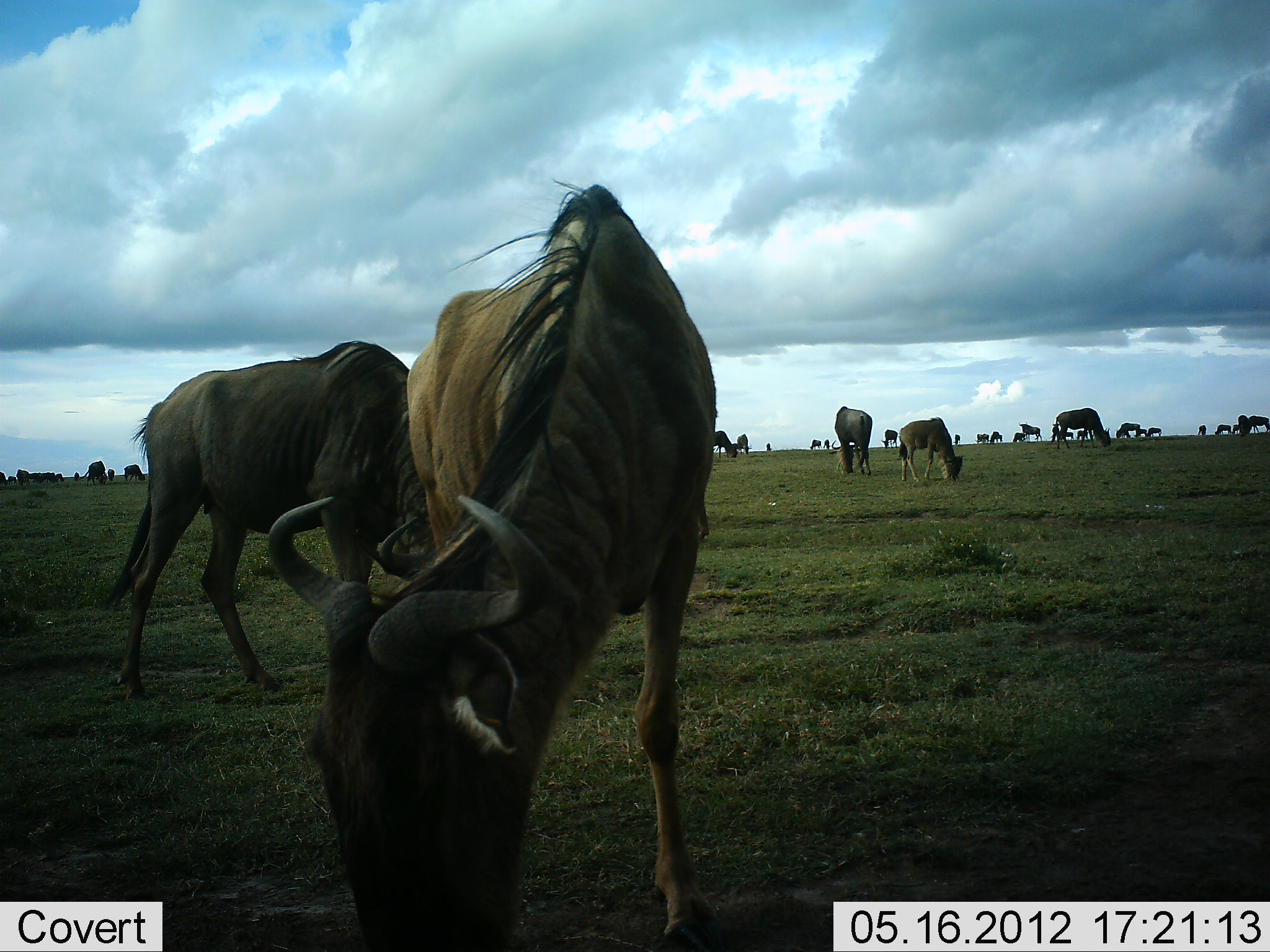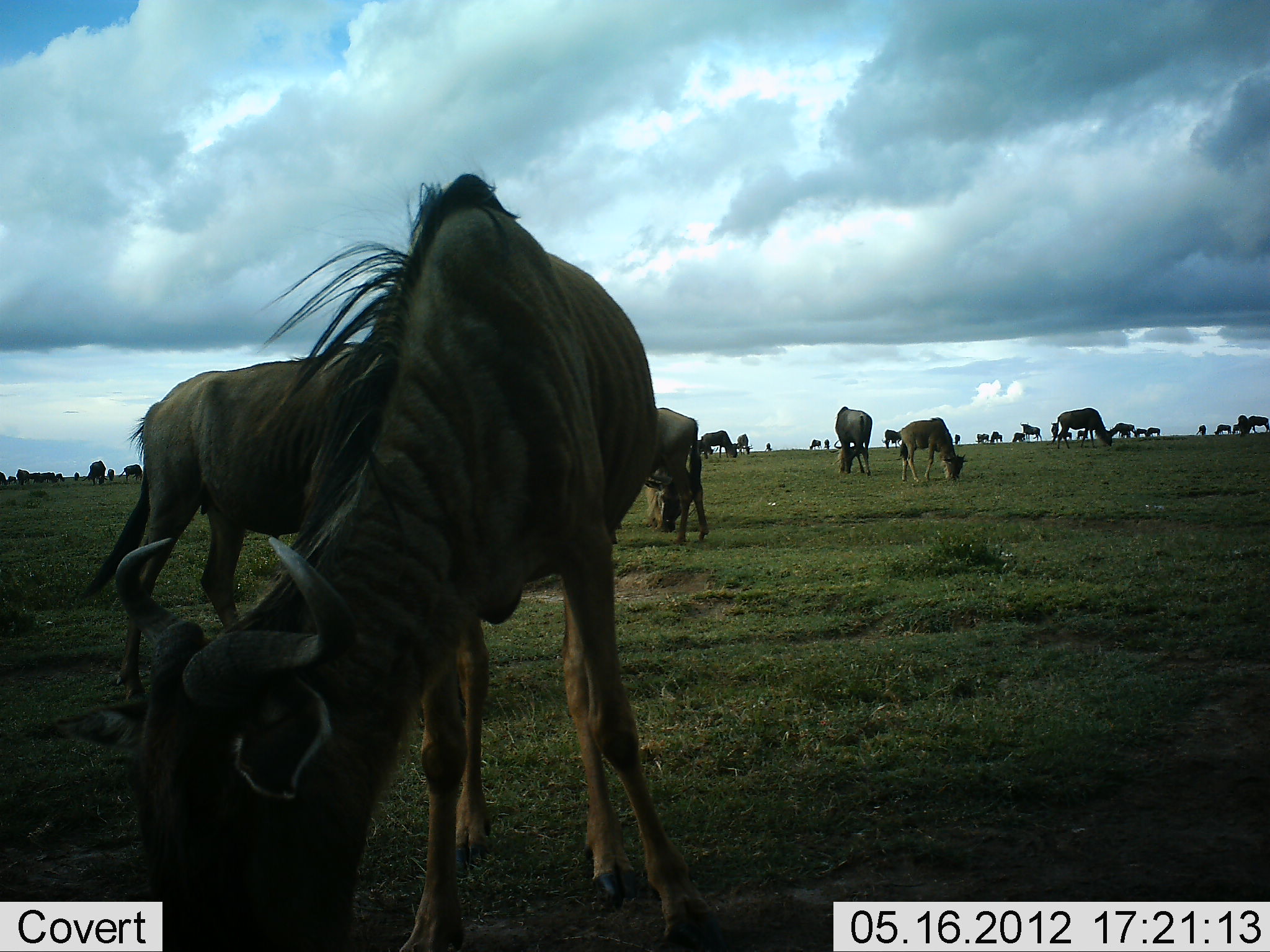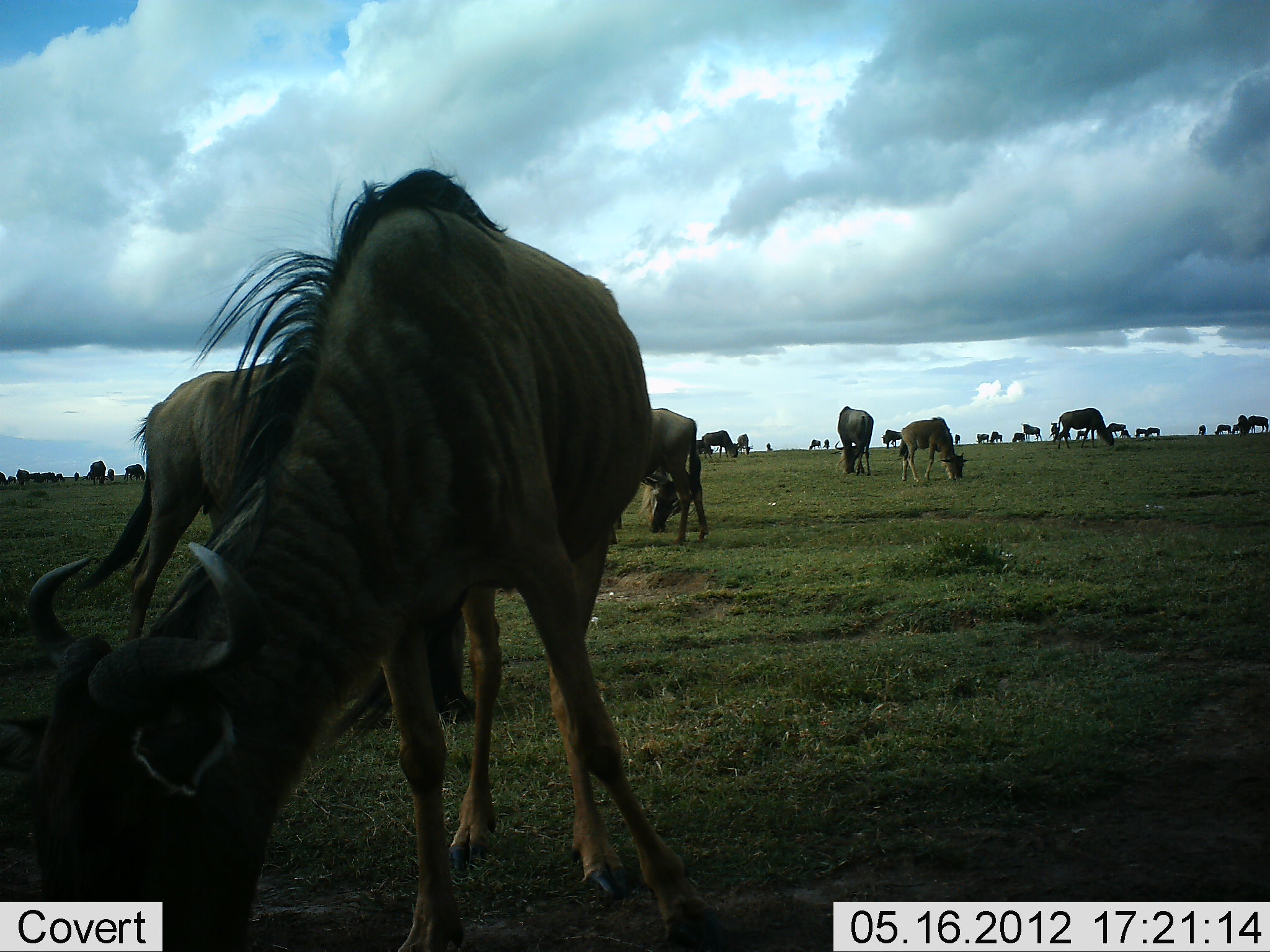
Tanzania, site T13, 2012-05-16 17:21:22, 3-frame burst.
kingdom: Animalia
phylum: Chordata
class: Mammalia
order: Artiodactyla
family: Bovidae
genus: Connochaetes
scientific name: Connochaetes taurinus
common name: blue wildebeest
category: wildebeest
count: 11-50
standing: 40%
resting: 0%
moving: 20%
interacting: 0%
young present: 0%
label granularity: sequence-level